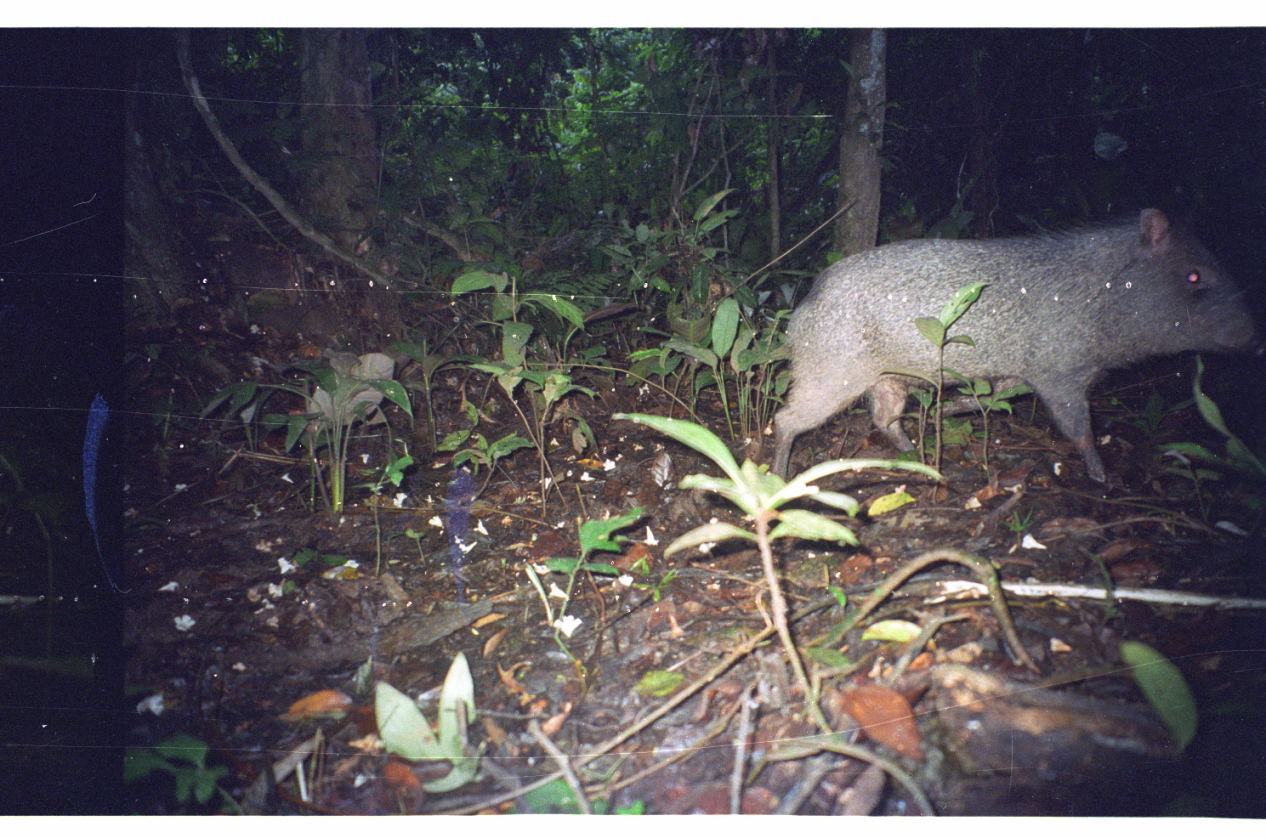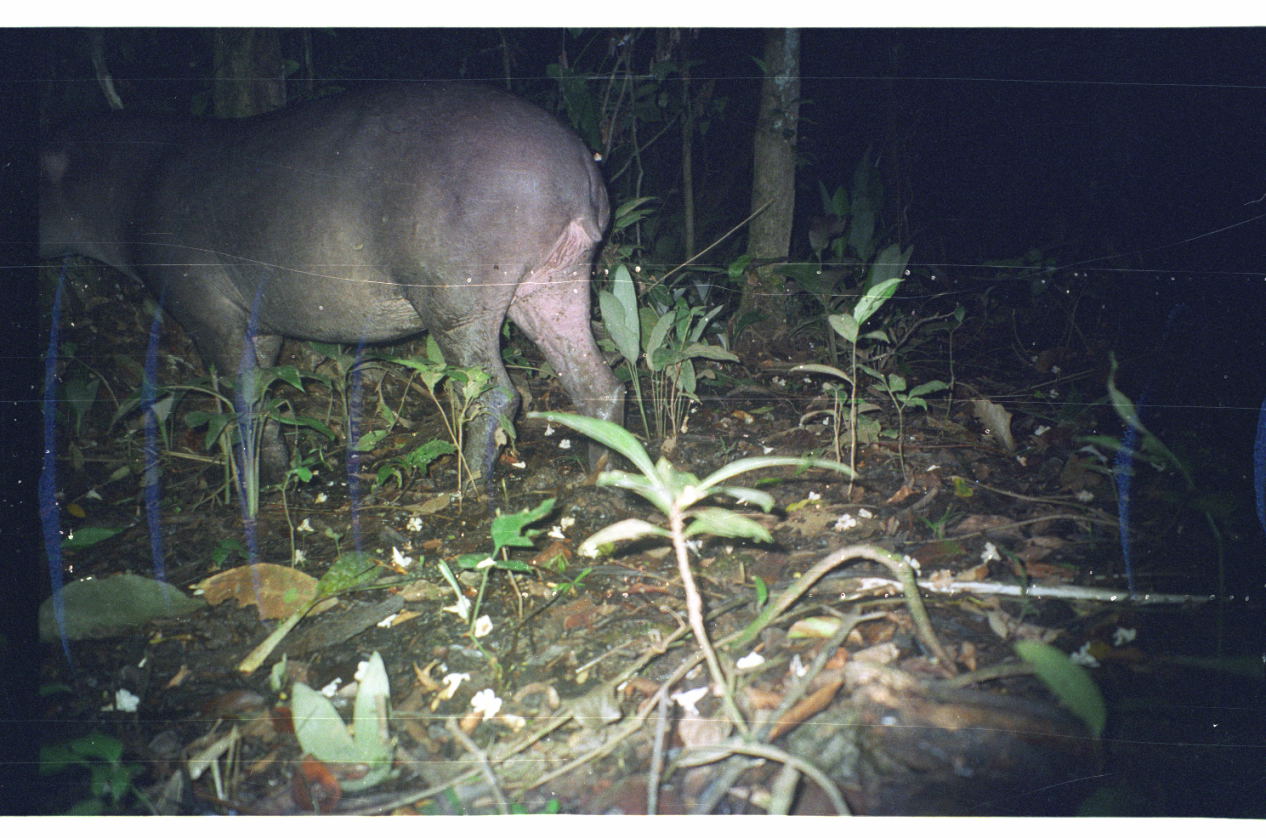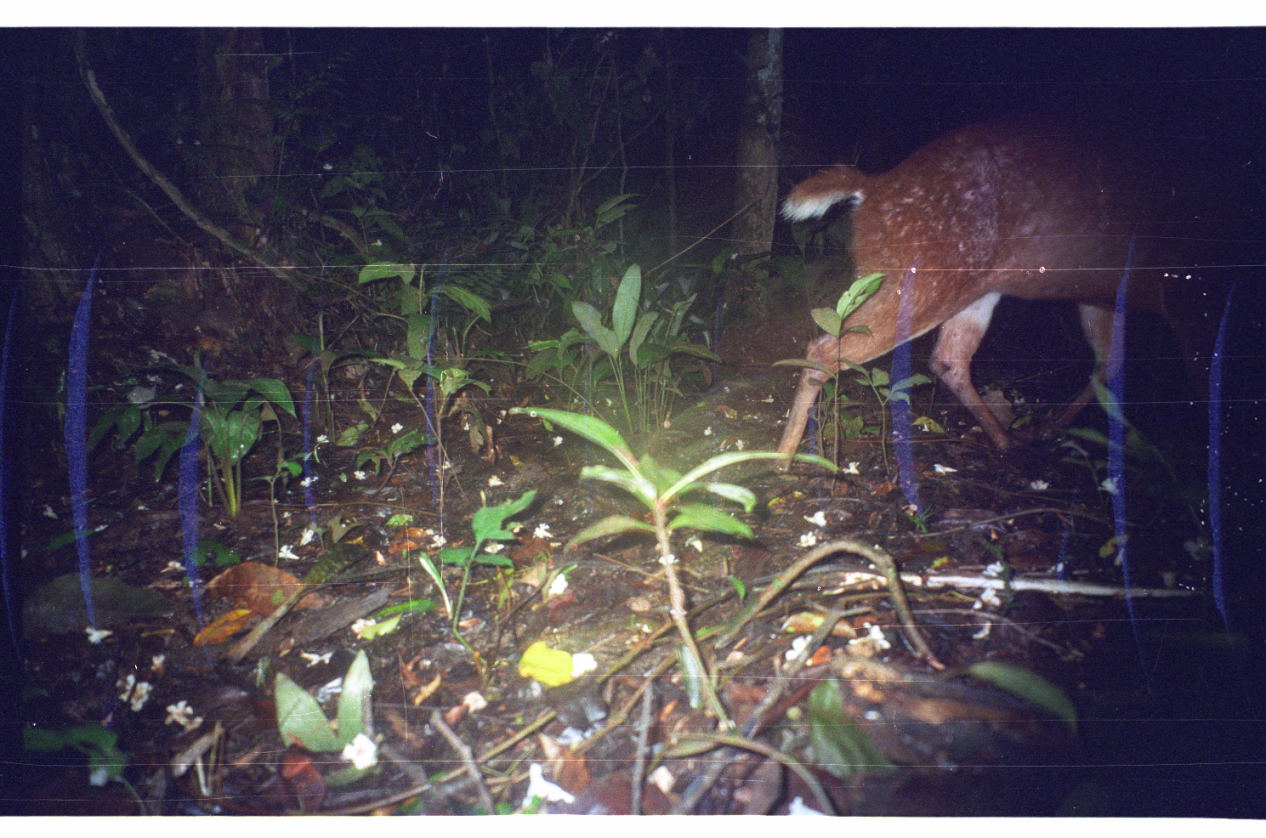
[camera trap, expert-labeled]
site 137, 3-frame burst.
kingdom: Animalia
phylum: Chordata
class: Mammalia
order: Artiodactyla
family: Tayassuidae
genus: Pecari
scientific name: Pecari tajacu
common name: collared peccary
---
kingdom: Animalia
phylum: Chordata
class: Mammalia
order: Perissodactyla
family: Tapiridae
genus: Tapirus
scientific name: Tapirus terrestris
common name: south american tapir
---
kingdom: Animalia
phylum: Chordata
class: Mammalia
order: Artiodactyla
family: Cervidae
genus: Mazama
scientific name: Mazama americana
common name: red brocket